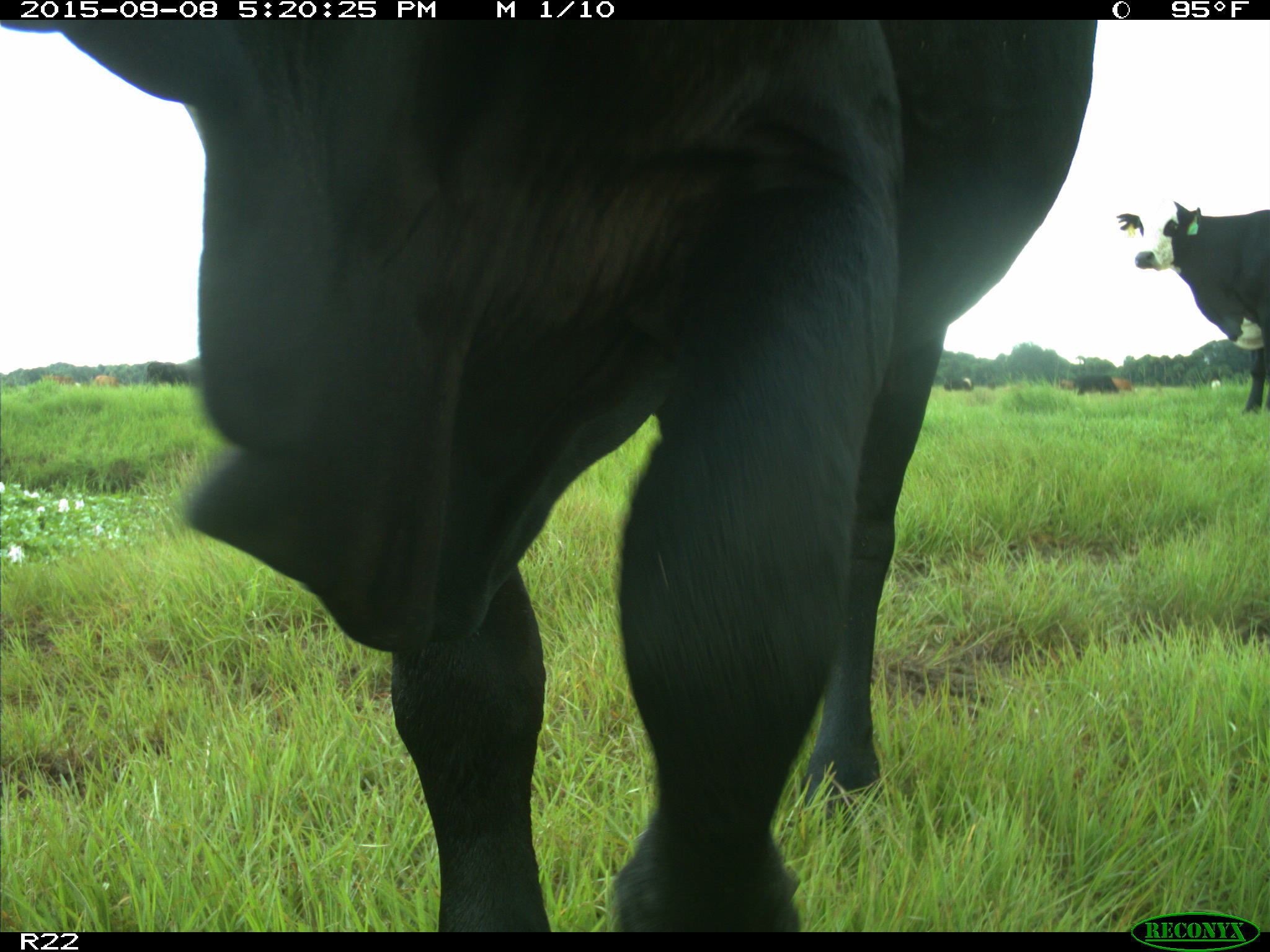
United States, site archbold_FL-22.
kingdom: Animalia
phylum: Chordata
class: Mammalia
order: Artiodactyla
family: Bovidae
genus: Bos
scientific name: Bos taurus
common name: domestic cow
Bos taurus (domestic cow).